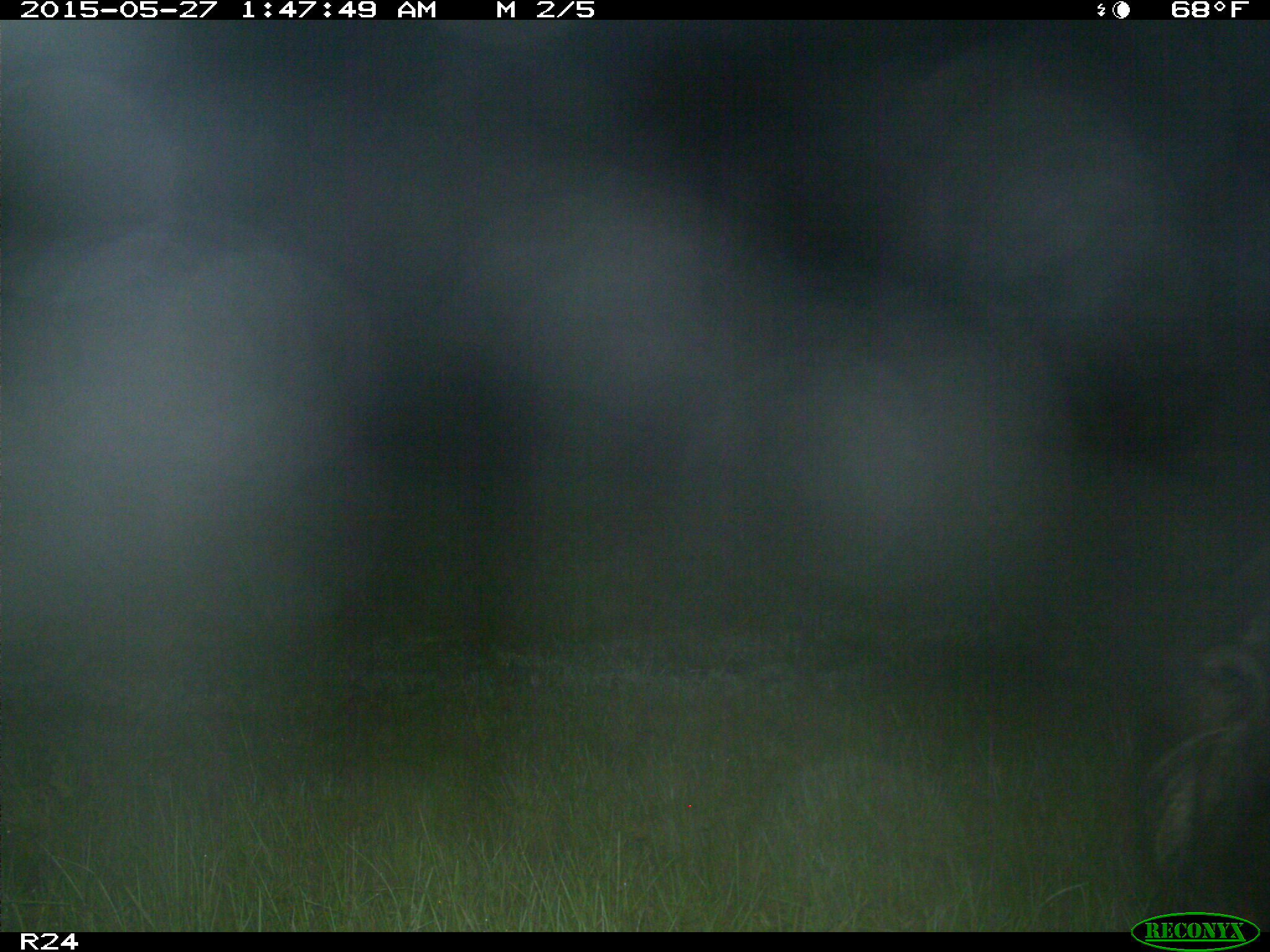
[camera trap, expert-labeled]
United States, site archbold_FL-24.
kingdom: Animalia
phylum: Chordata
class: Mammalia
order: Artiodactyla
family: Cervidae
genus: Odocoileus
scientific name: Odocoileus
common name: deer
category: unidentified deer